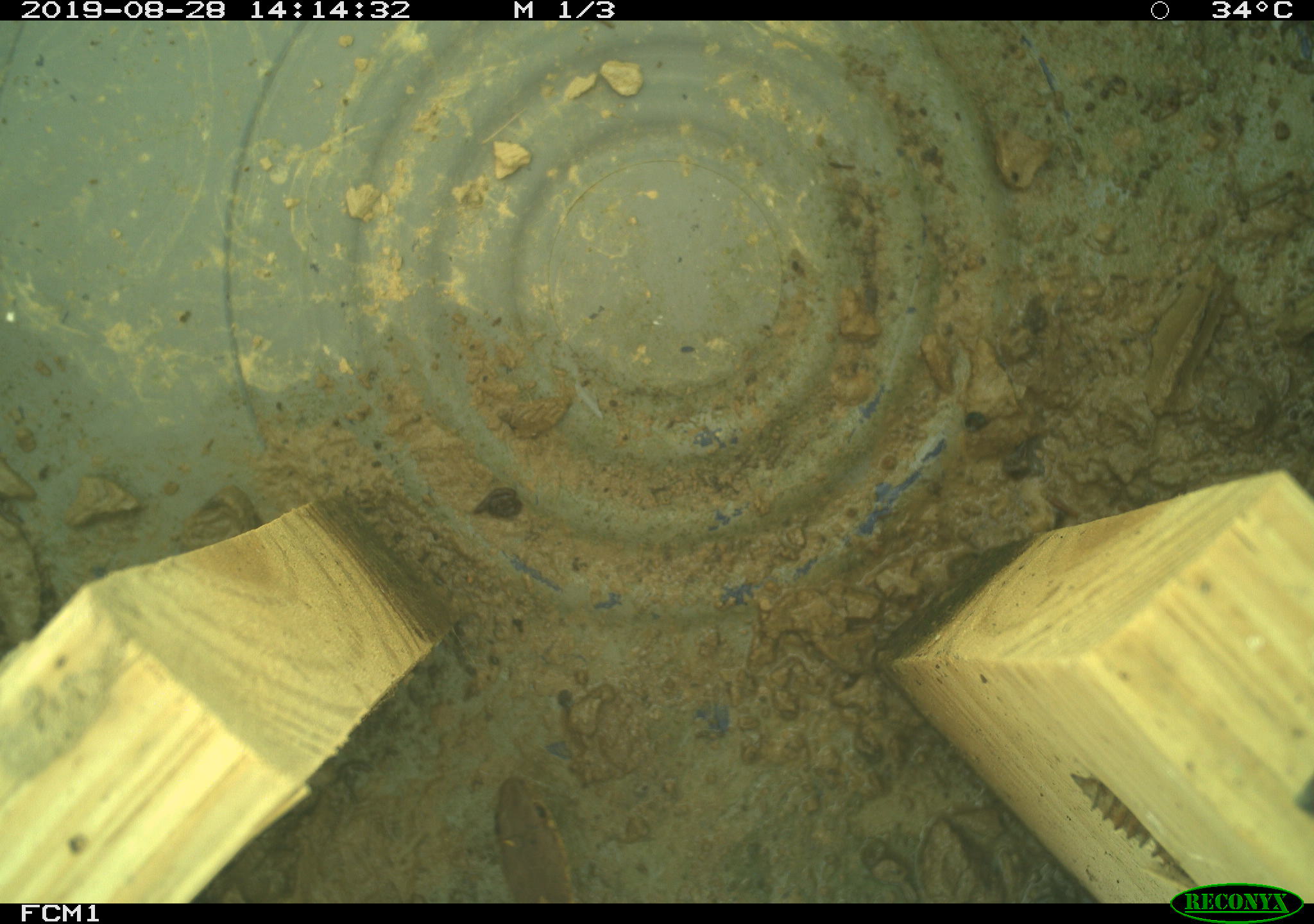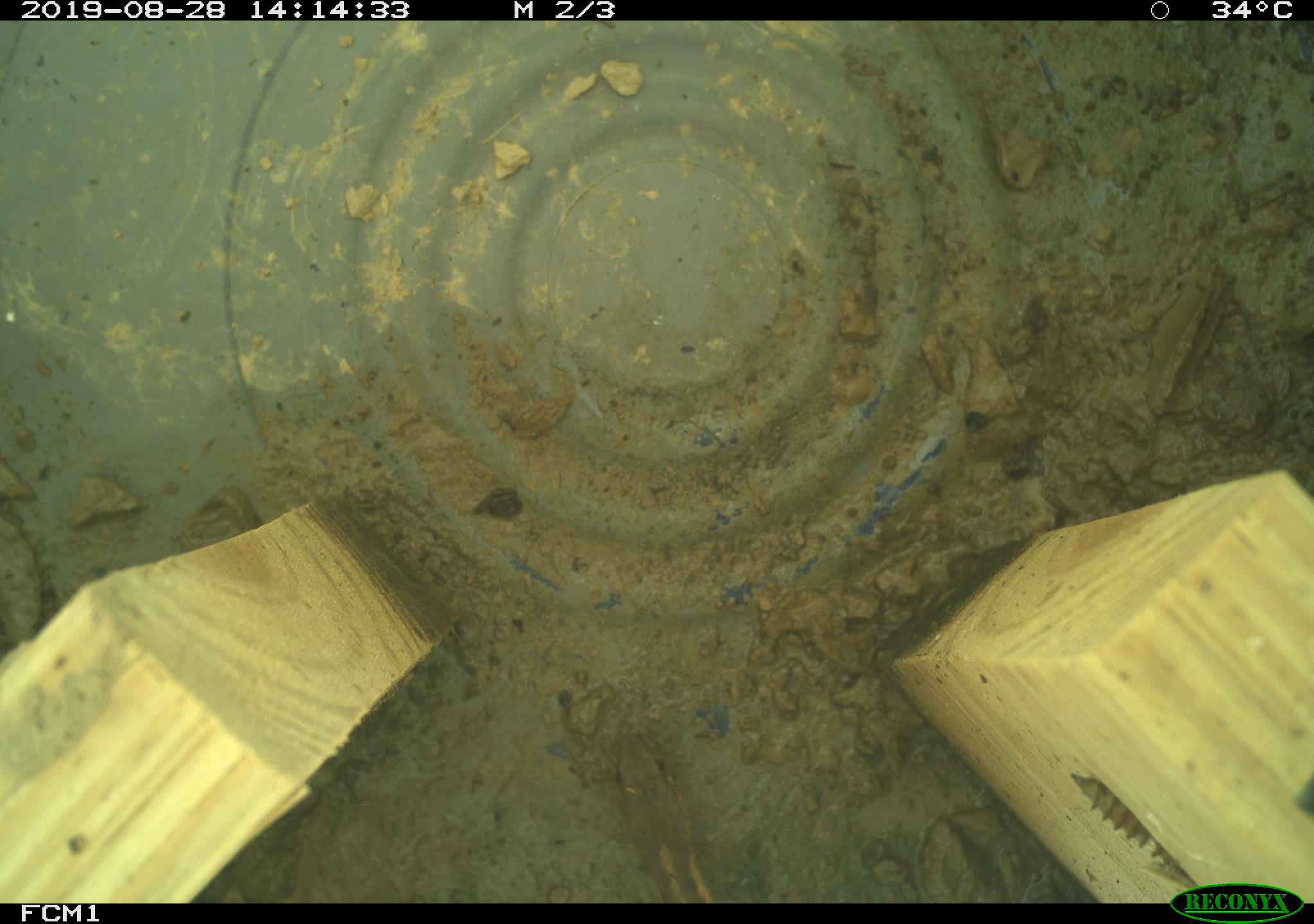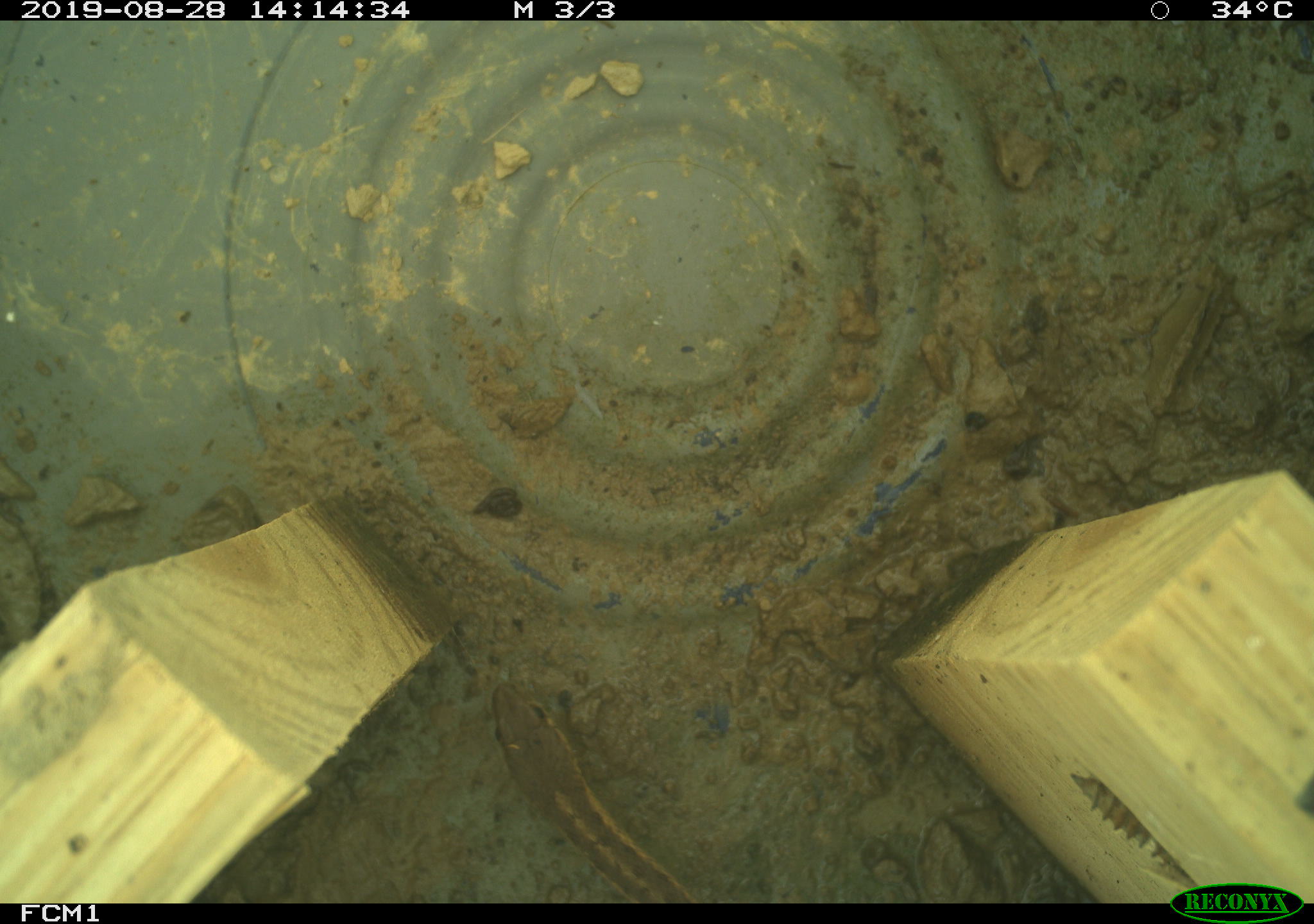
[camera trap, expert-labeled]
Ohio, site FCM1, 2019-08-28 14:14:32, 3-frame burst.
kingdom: Animalia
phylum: Chordata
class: Reptilia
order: Squamata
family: Colubridae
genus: Thamnophis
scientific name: Thamnophis sirtalis sirtalis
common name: eastern gartersnake